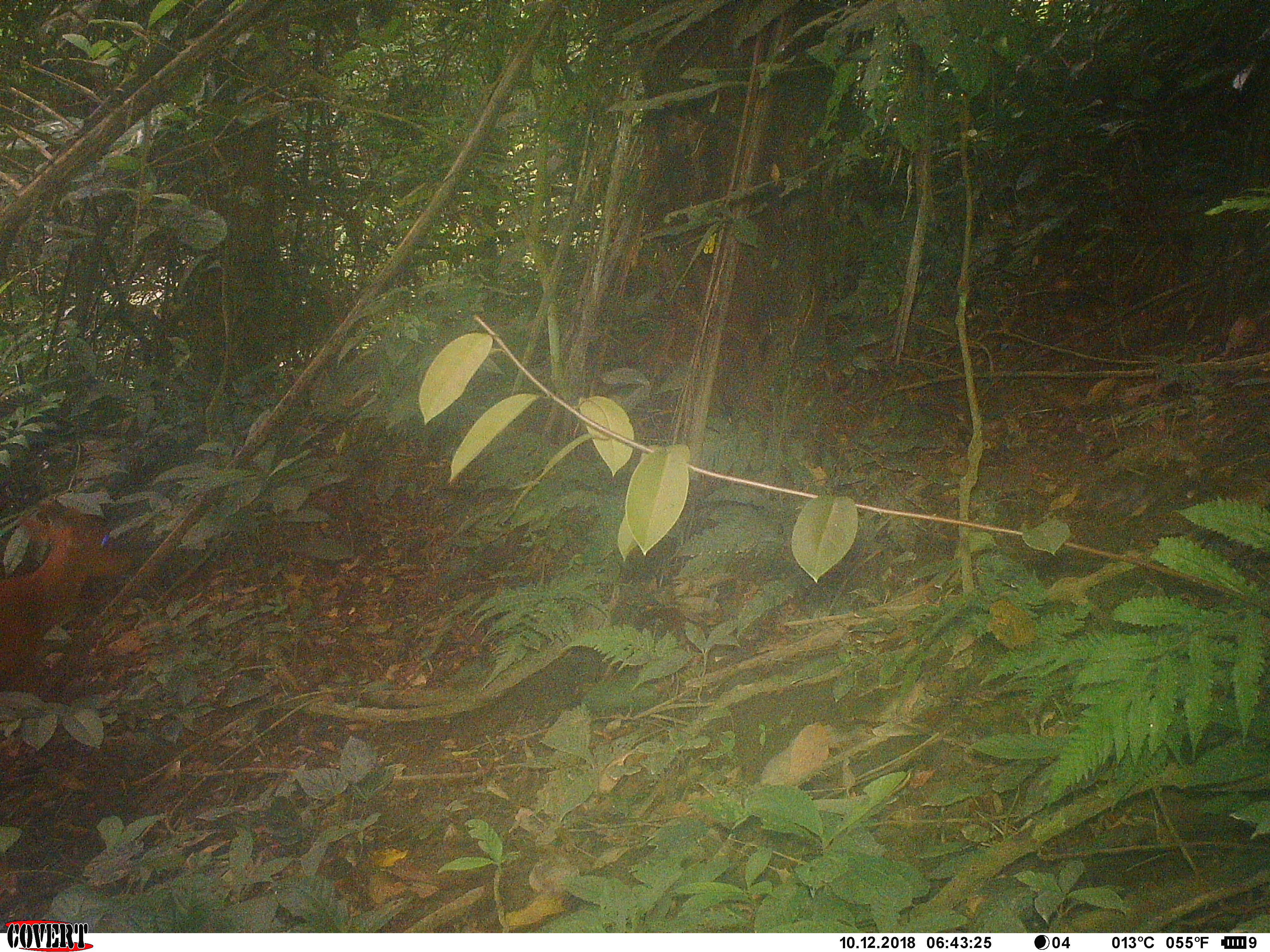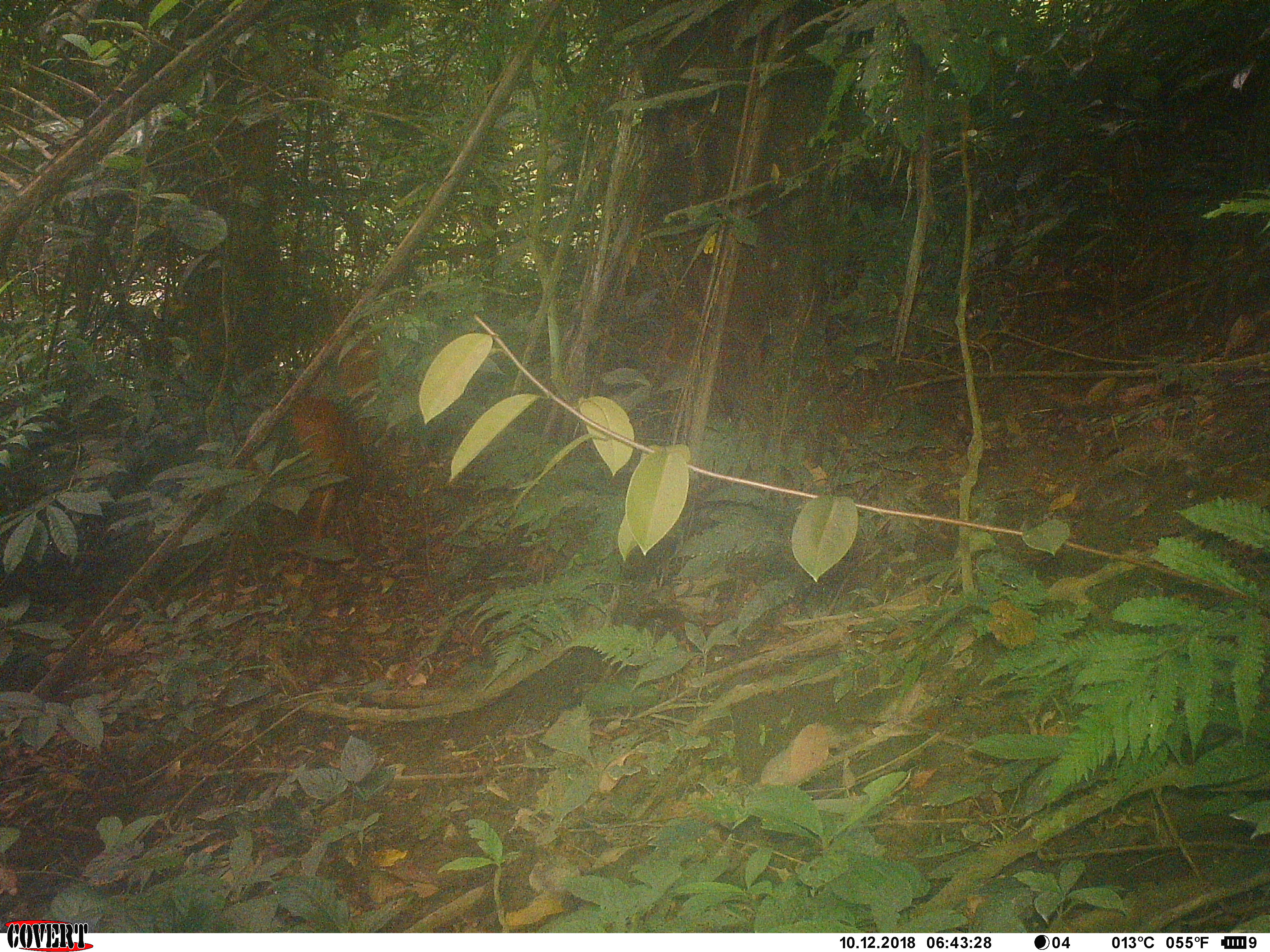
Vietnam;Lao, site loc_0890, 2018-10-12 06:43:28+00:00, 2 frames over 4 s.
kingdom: Animalia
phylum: Chordata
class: Mammalia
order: Artiodactyla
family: Cervidae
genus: Muntiacus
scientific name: Muntiacus muntjak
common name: red muntjac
Red muntjac (Muntiacus muntjak). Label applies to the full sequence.